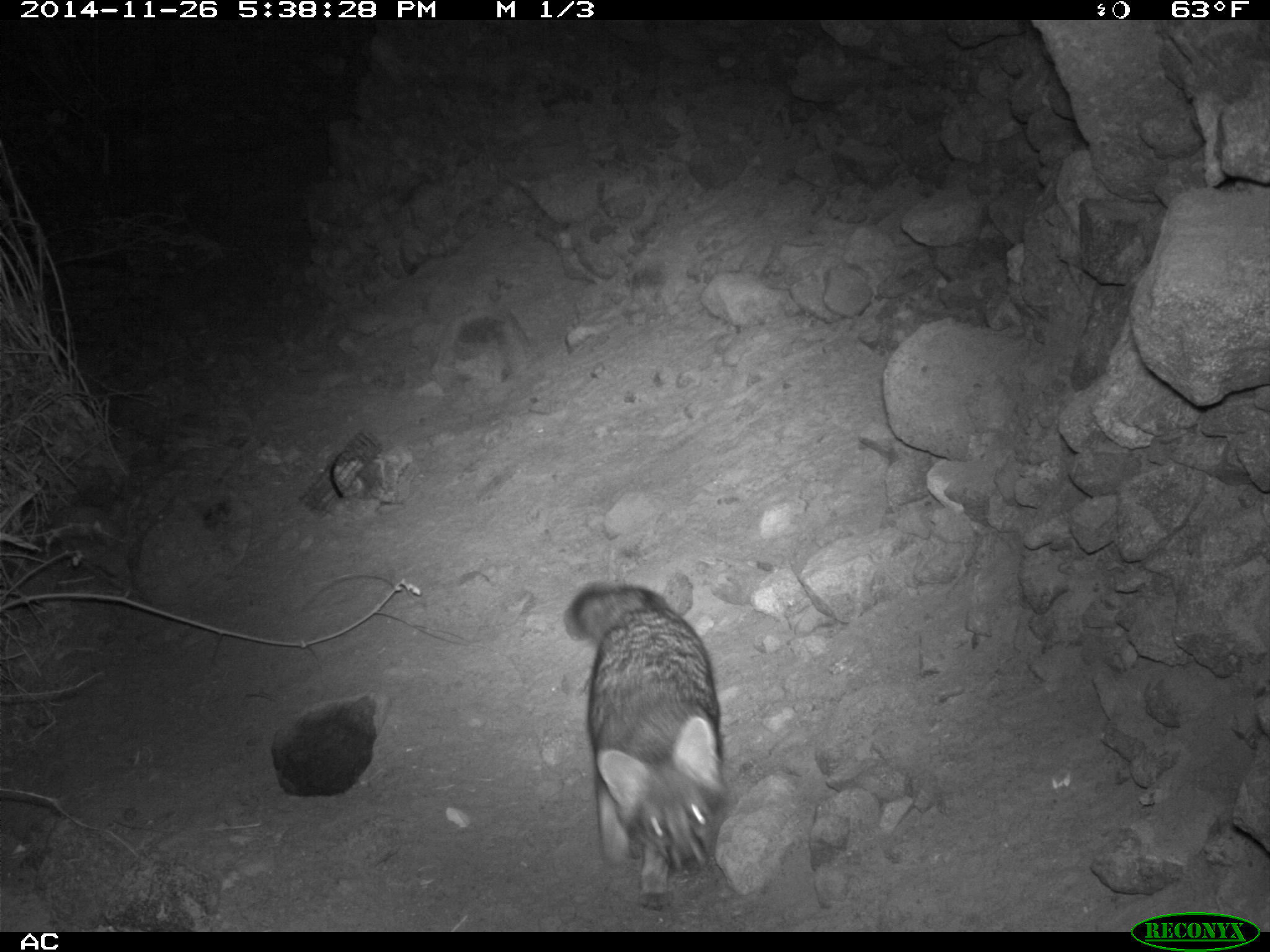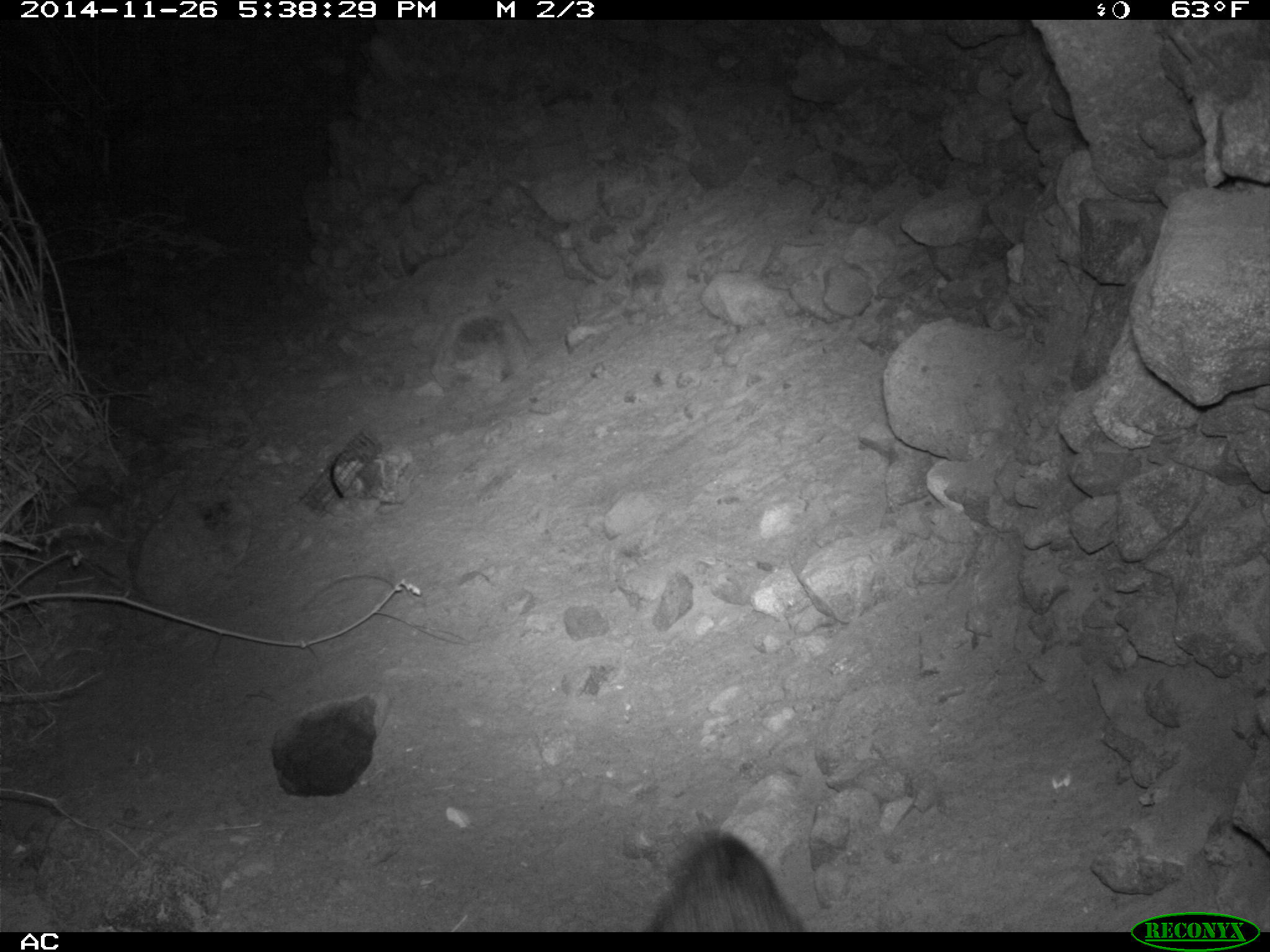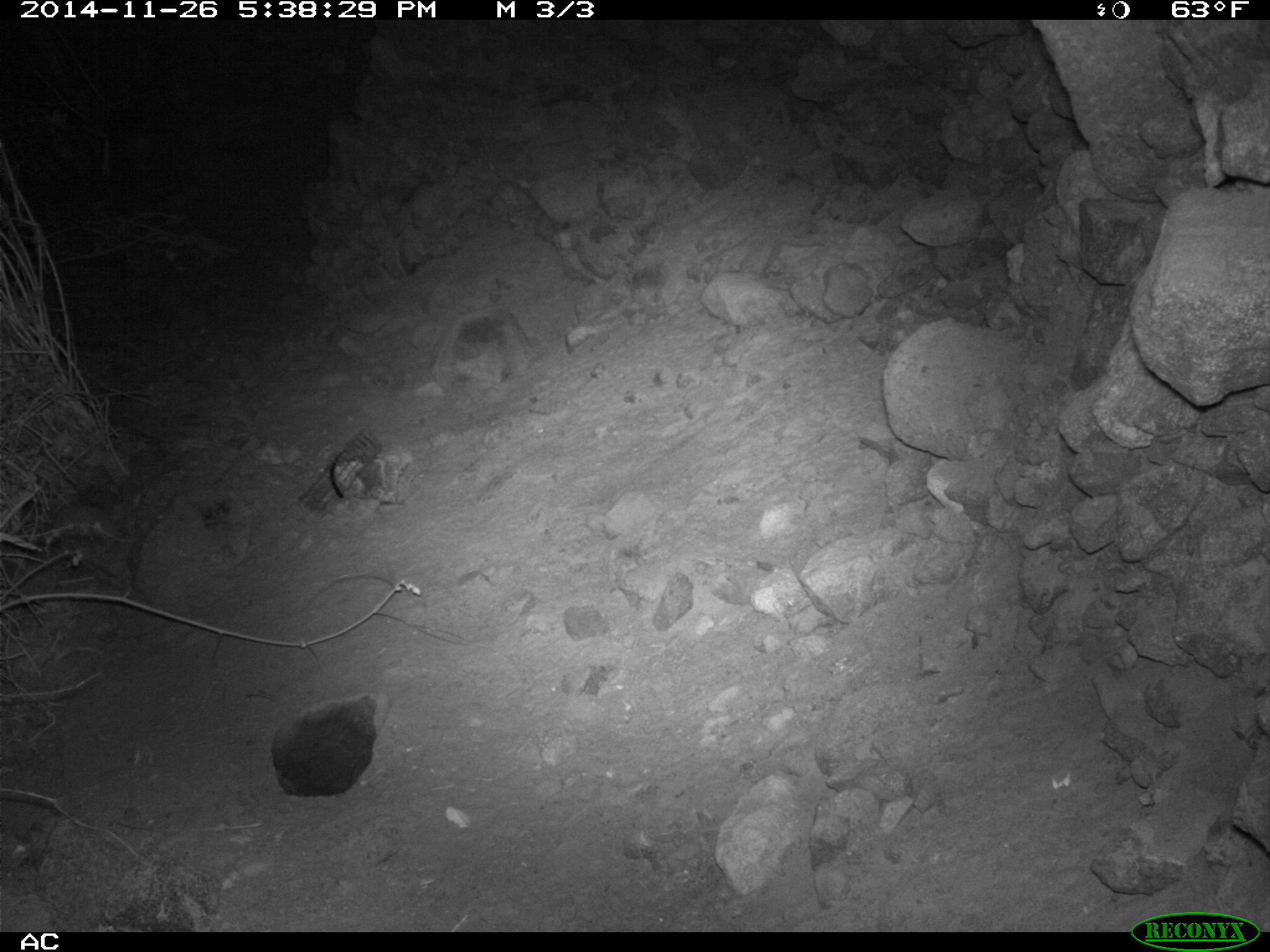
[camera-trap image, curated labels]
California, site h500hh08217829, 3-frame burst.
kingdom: Animalia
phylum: Chordata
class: Mammalia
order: Carnivora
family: Canidae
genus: Urocyon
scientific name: Urocyon littoralis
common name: island fox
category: fox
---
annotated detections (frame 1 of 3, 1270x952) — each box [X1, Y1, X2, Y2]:
fox: [561, 581, 730, 910]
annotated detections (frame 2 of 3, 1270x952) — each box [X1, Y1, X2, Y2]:
fox: [644, 831, 803, 932]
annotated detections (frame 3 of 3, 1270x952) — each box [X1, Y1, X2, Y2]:
fox: [270, 692, 391, 796]